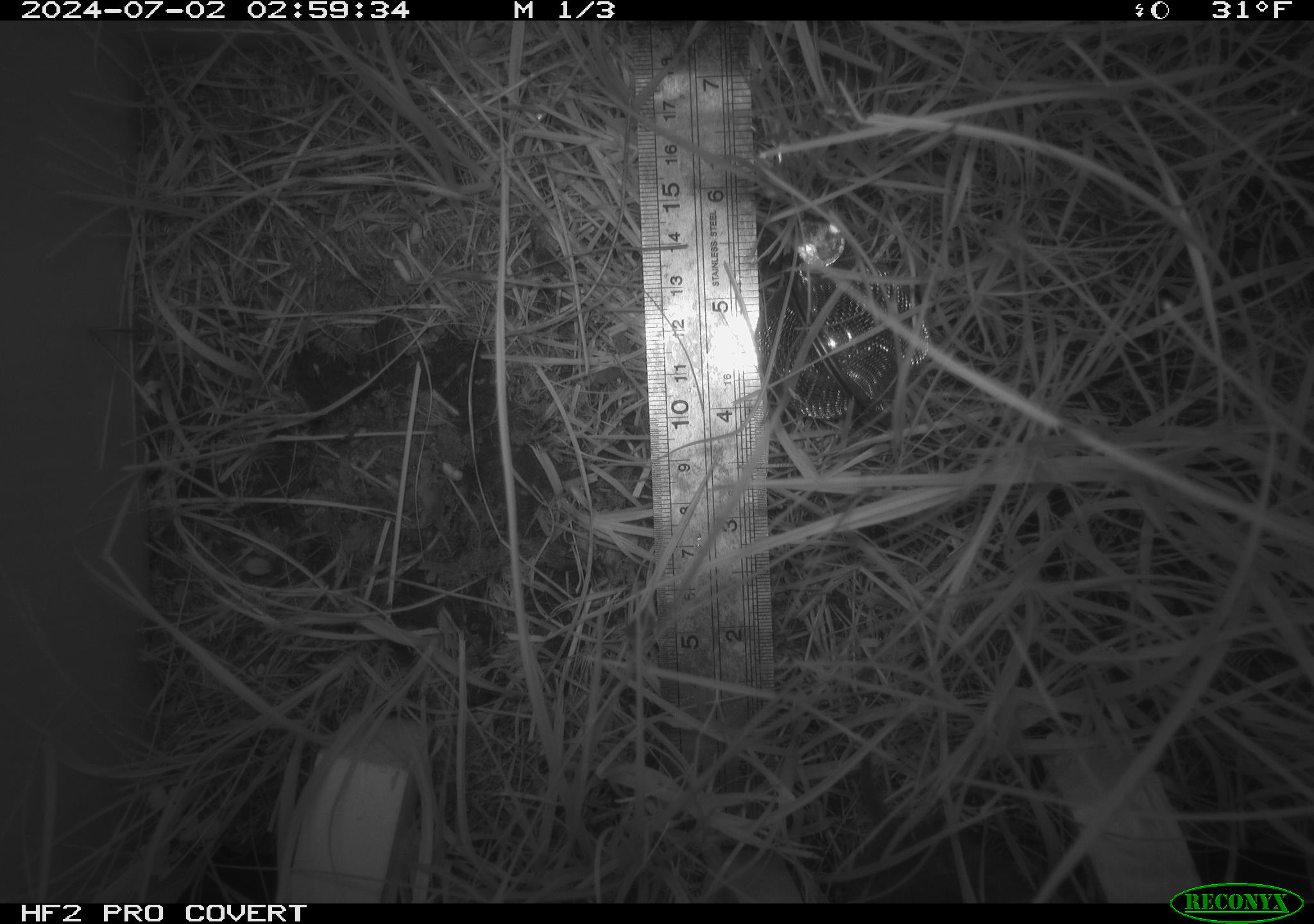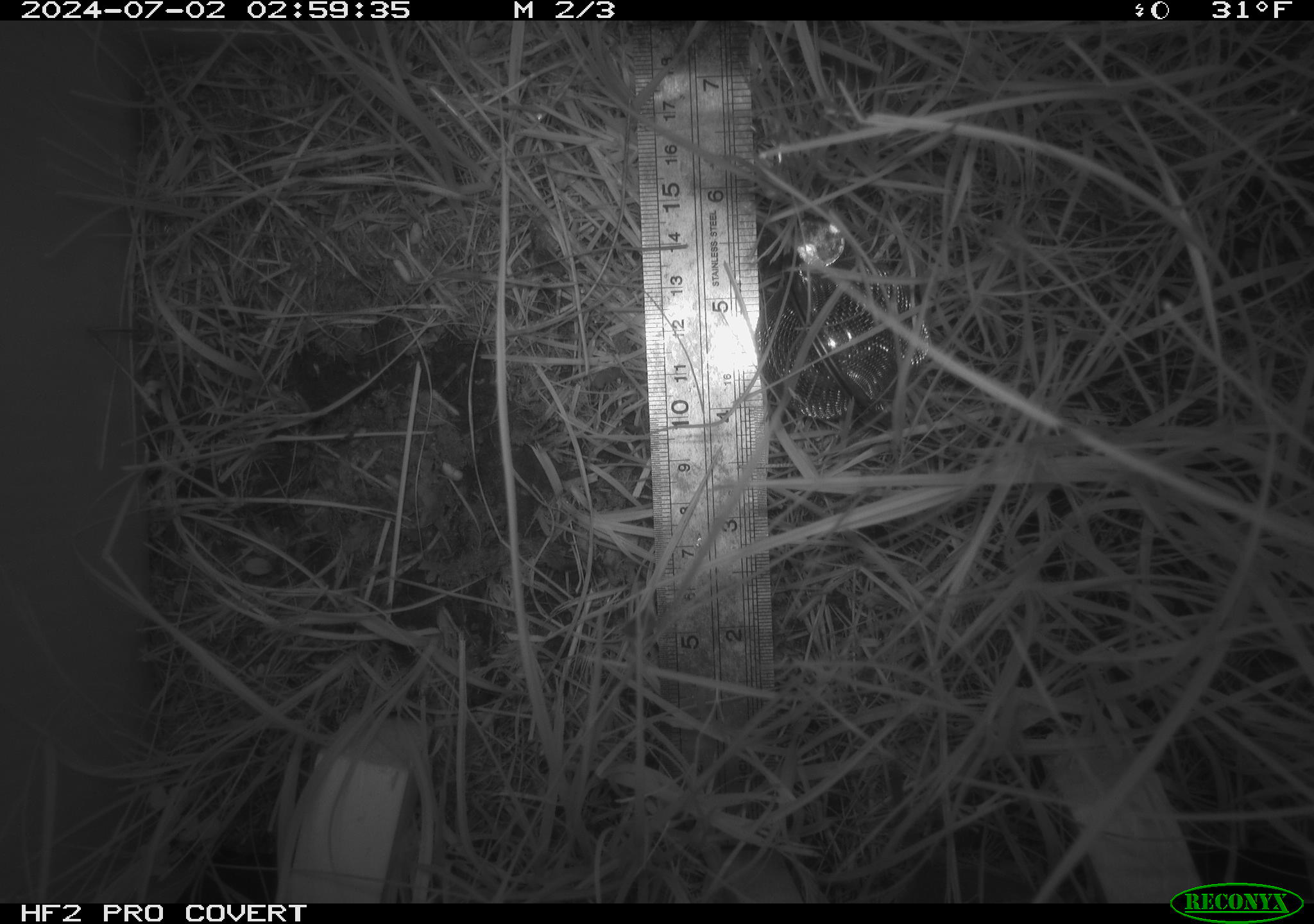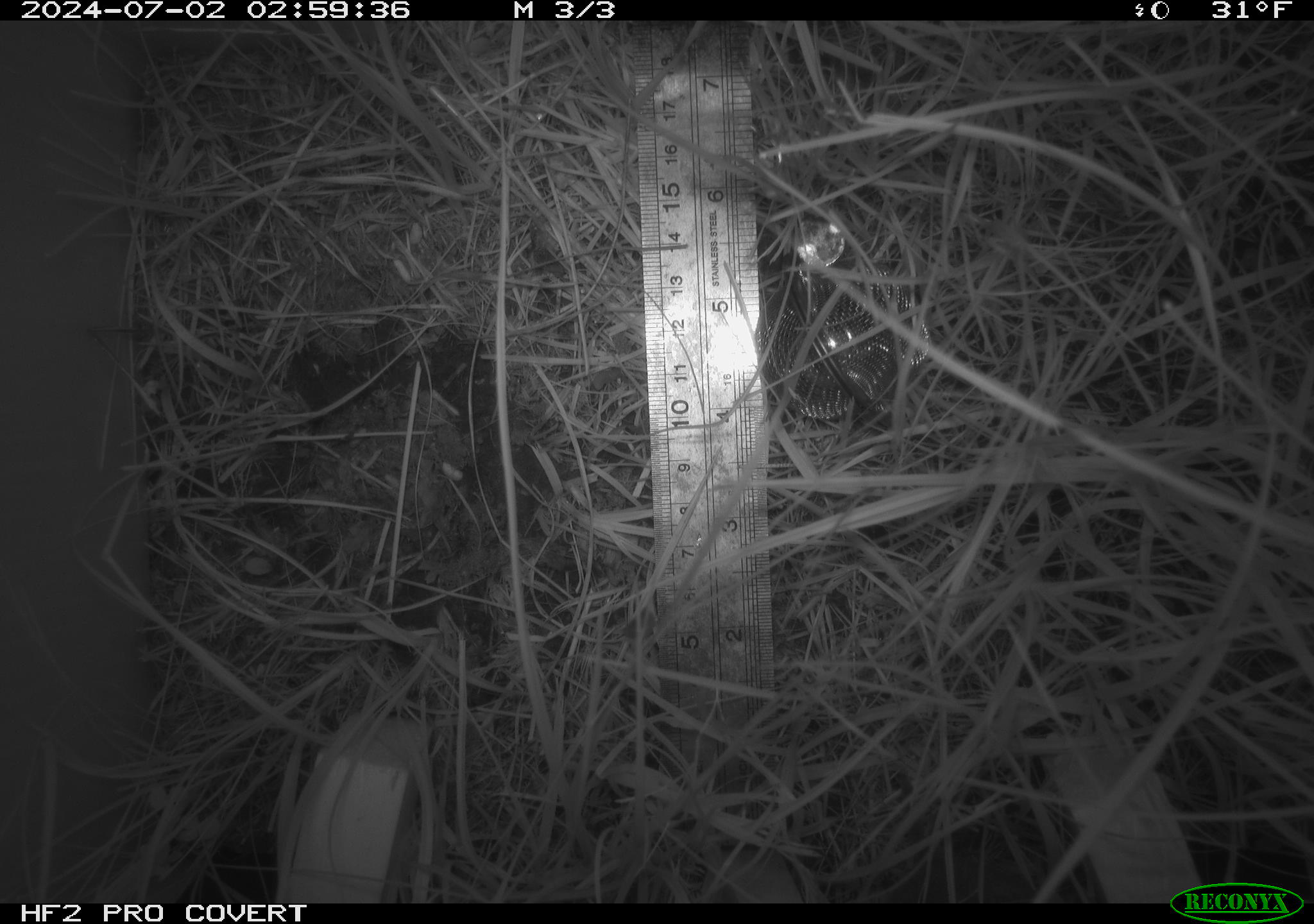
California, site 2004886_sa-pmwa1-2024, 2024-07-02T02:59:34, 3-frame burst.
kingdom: Animalia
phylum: Chordata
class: Mammalia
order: Rodentia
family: Cricetidae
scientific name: Arvicolinae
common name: voles, lemmings, and muskrats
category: arvicolinae subfamily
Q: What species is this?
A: Arvicolinae subfamily (voles, lemmings, and muskrats) (Arvicolinae).